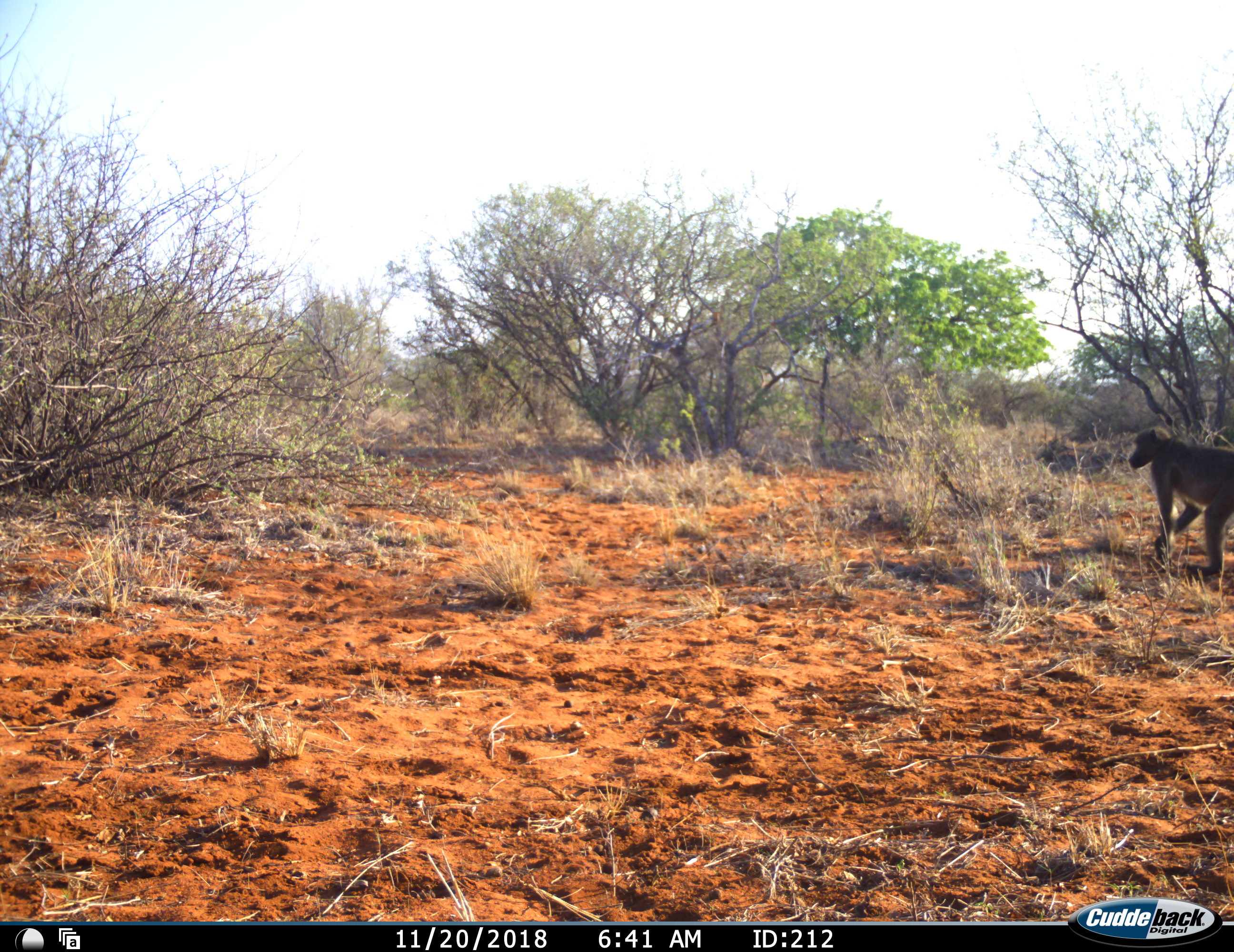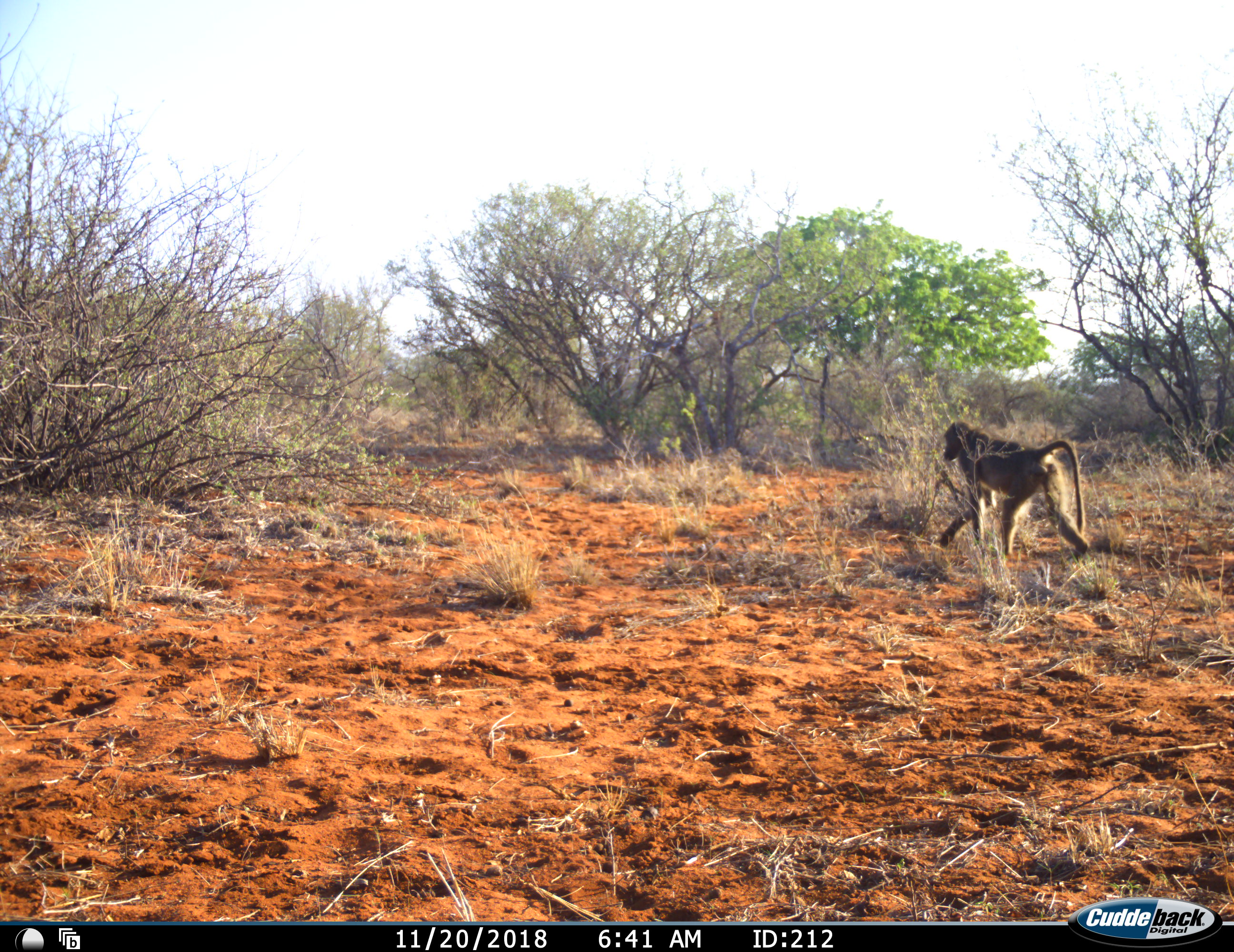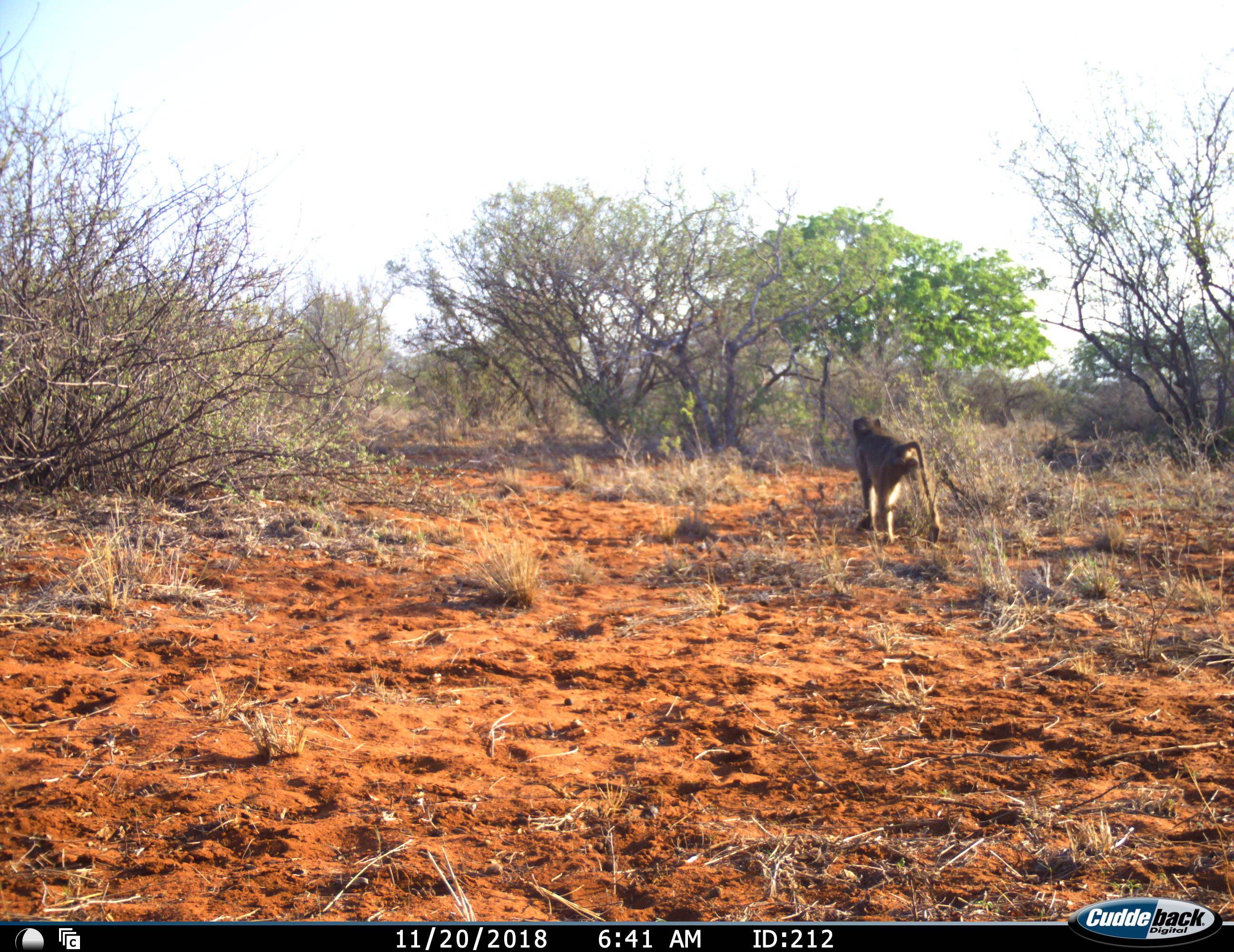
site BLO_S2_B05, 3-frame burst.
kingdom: Animalia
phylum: Chordata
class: Mammalia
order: Primates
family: Cercopithecidae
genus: Papio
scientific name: Papio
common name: baboon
Baboon (Papio), count 1. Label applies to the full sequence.